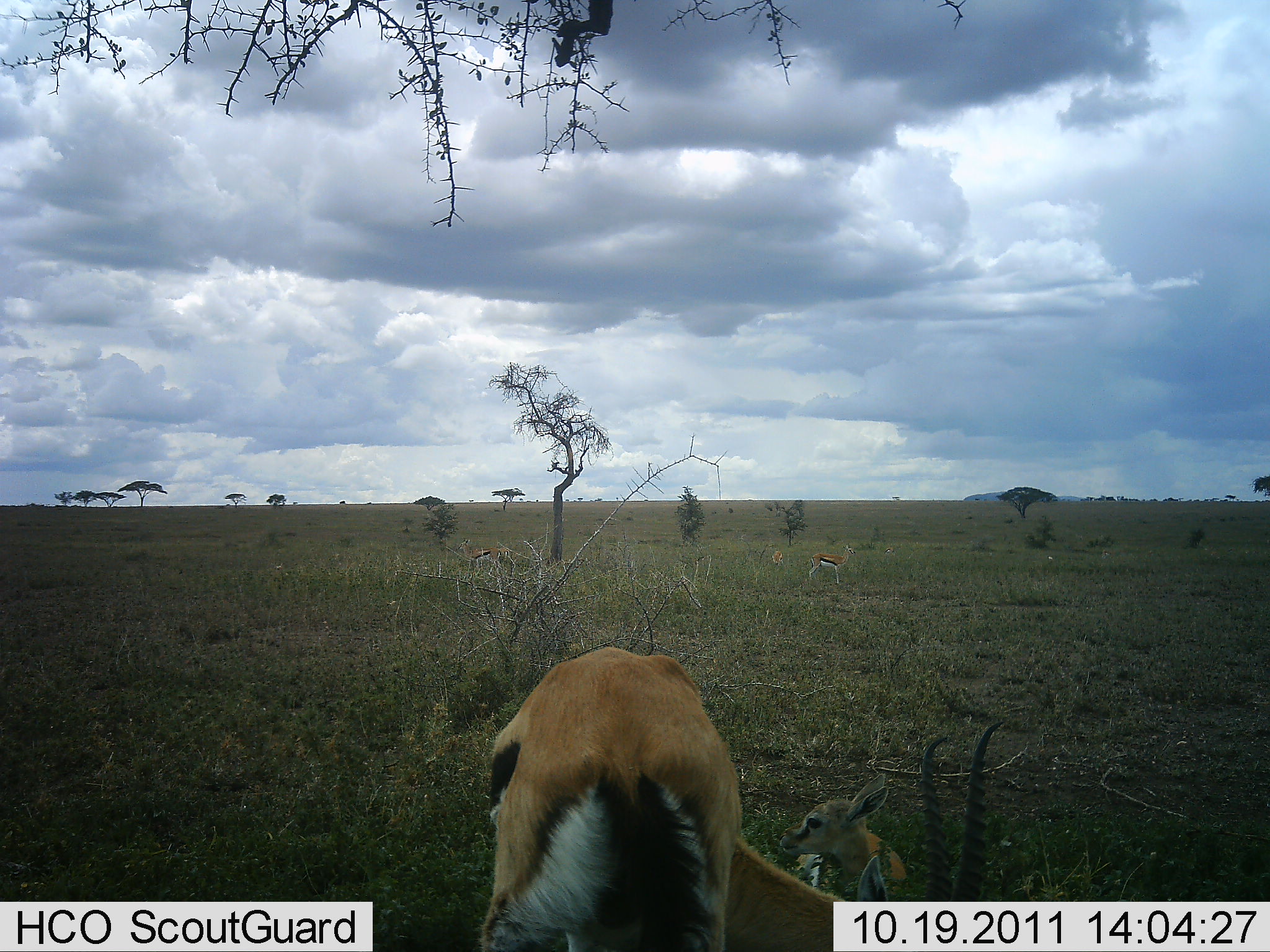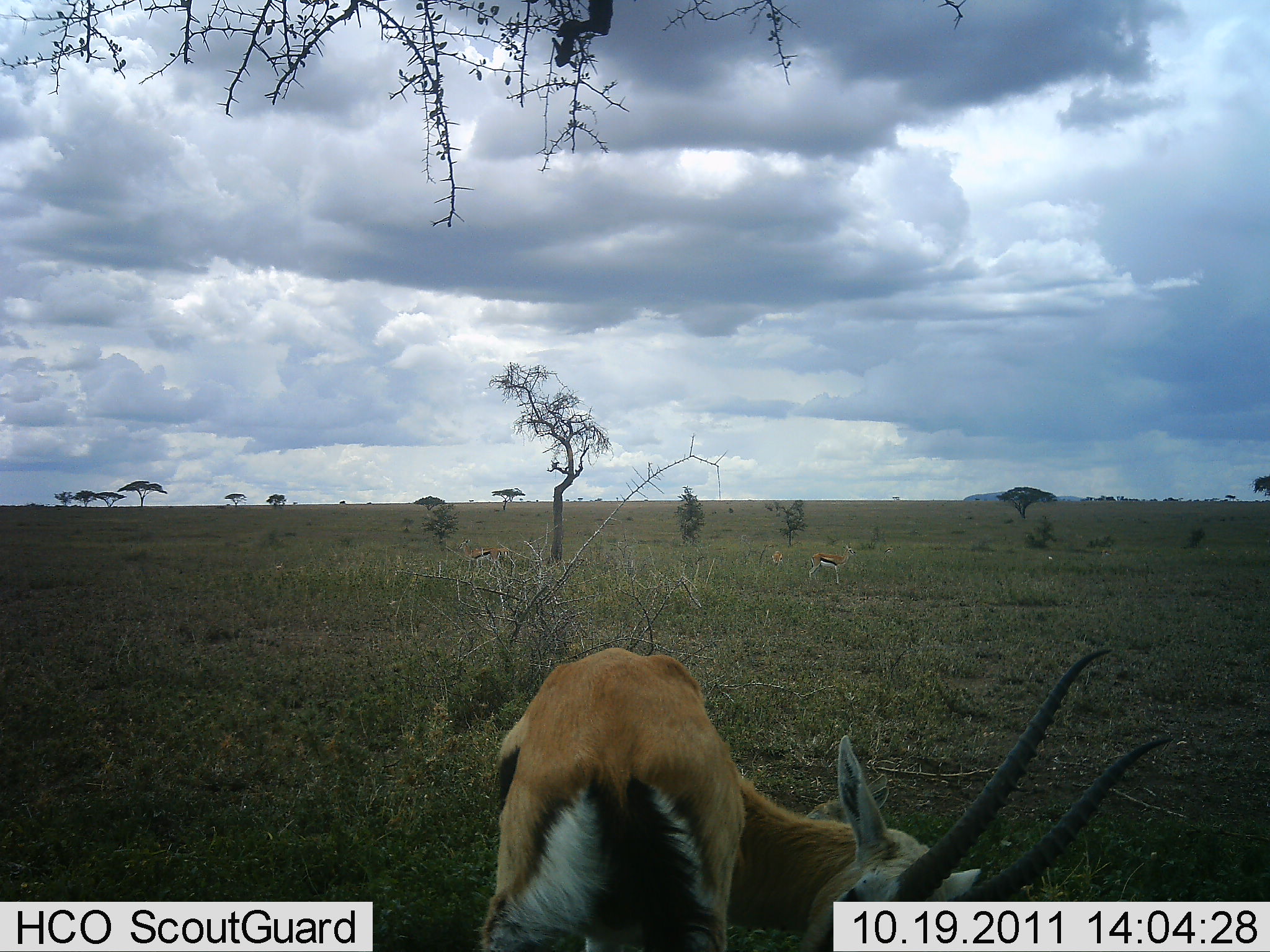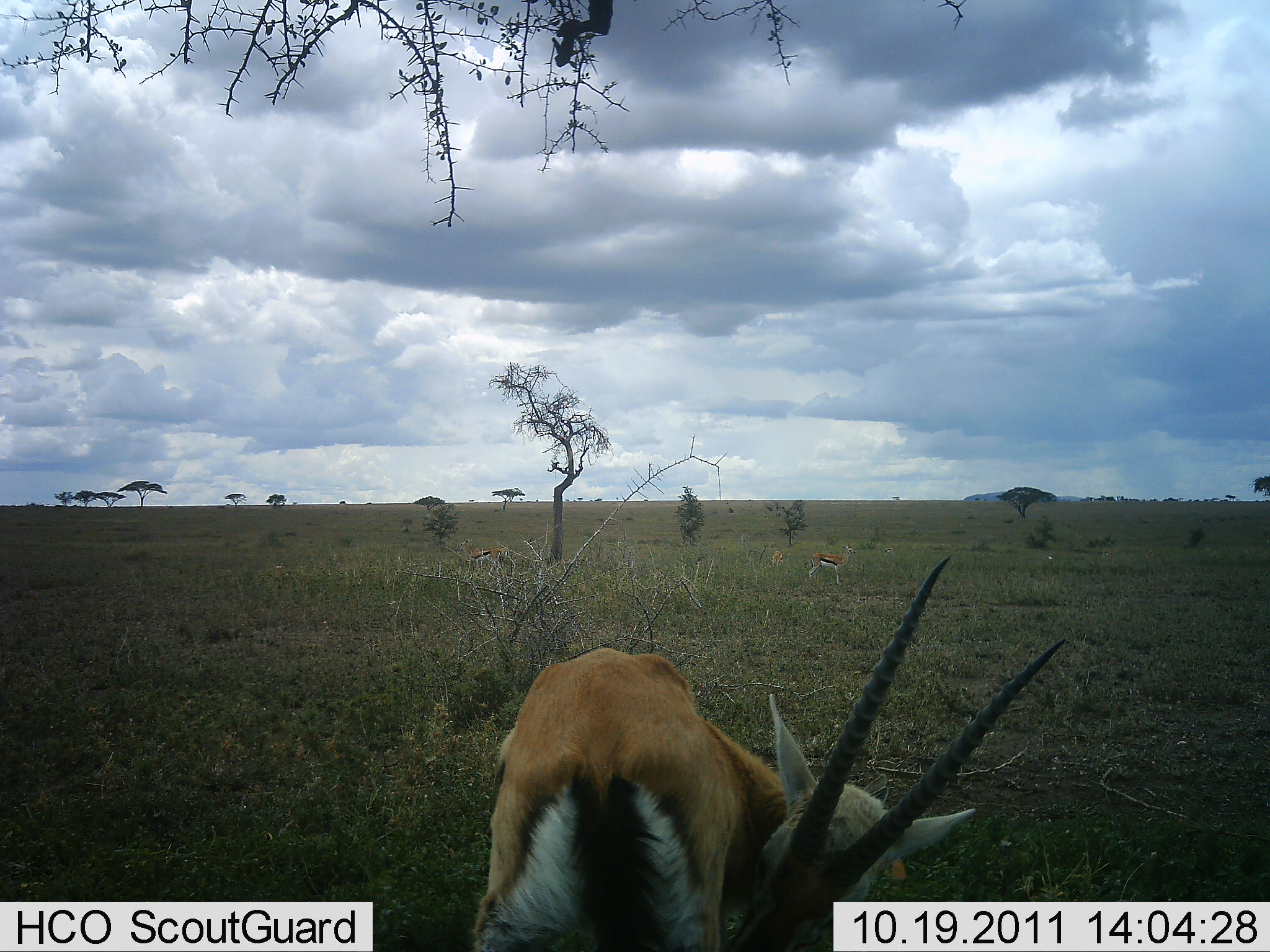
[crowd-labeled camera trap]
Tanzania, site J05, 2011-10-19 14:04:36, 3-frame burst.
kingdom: Animalia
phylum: Chordata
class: Mammalia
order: Artiodactyla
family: Bovidae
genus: Eudorcas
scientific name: Eudorcas thomsonii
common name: thomson's gazelle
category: gazellethomsons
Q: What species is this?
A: Gazellethomsons (thomson's gazelle) (Eudorcas thomsonii).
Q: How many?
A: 2.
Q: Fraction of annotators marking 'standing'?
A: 82%.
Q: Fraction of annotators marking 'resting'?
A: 27%.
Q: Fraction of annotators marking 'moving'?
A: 9%.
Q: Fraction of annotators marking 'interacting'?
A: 0%.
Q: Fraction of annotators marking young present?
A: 64%.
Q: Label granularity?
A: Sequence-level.